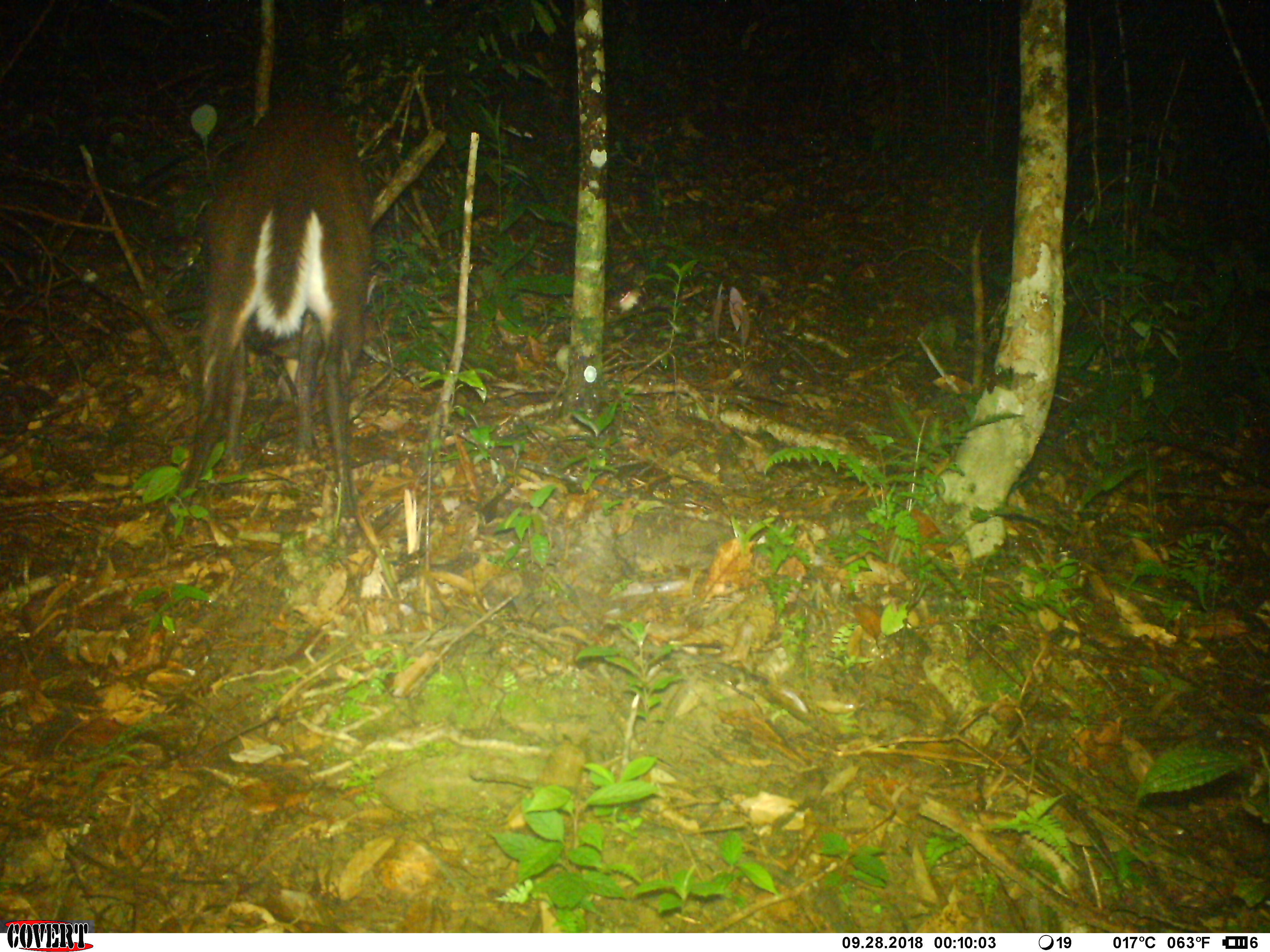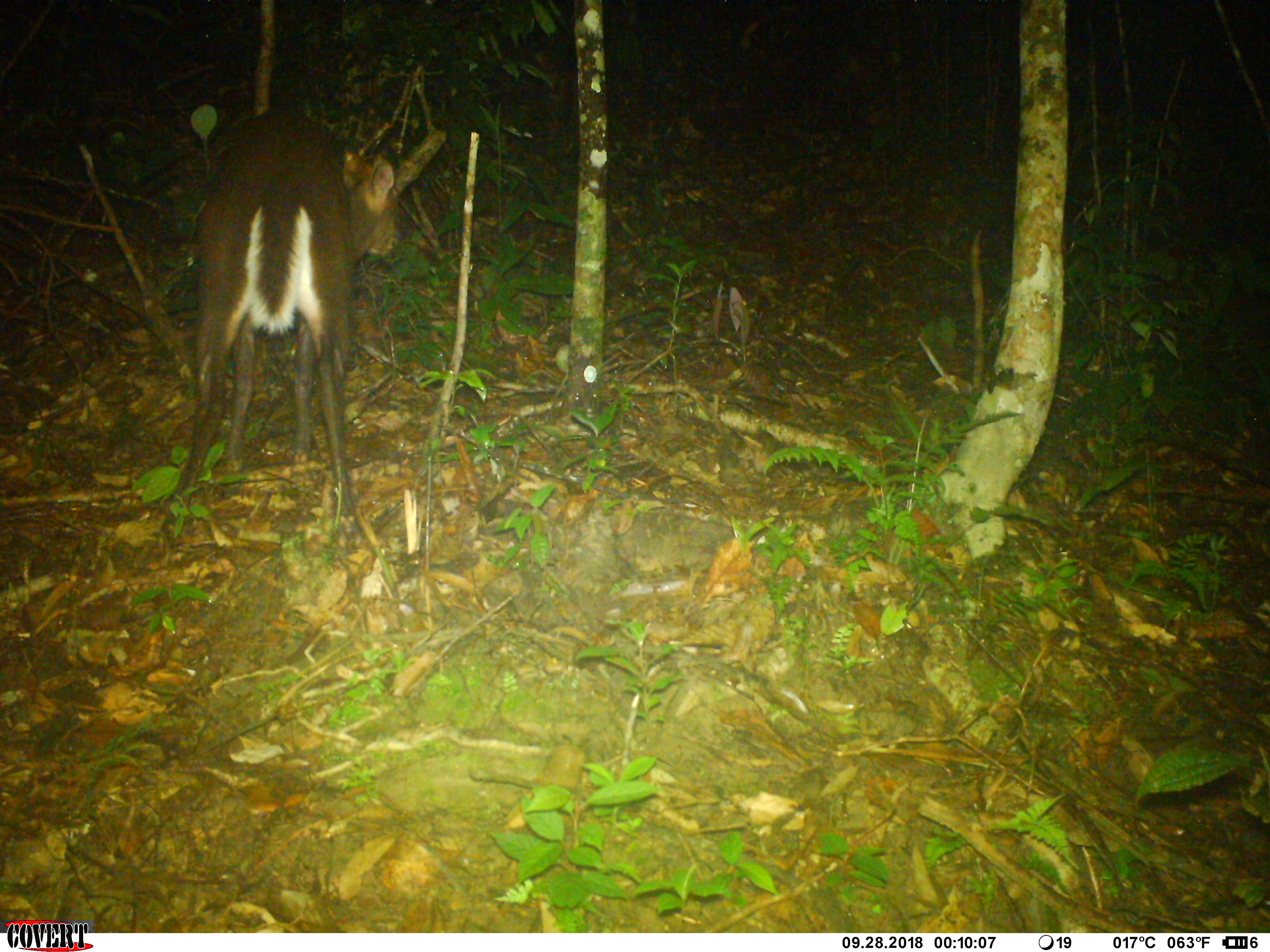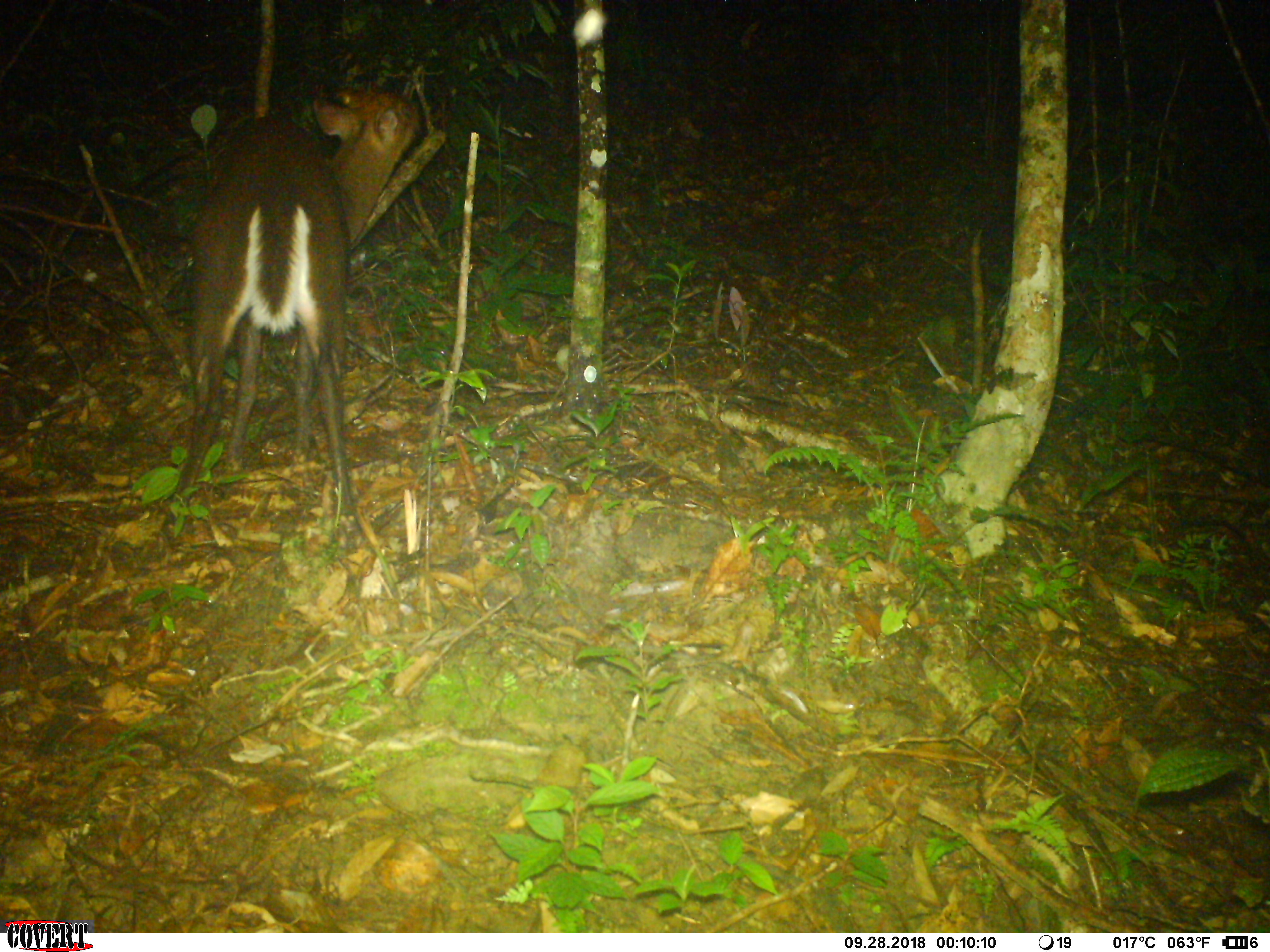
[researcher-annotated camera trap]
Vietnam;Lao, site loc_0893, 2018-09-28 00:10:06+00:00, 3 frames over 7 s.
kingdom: Animalia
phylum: Chordata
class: Mammalia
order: Artiodactyla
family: Cervidae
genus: Muntiacus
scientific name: Muntiacus rooseveltorum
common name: roosevelt's muntjac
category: roosevelts muntjac group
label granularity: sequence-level